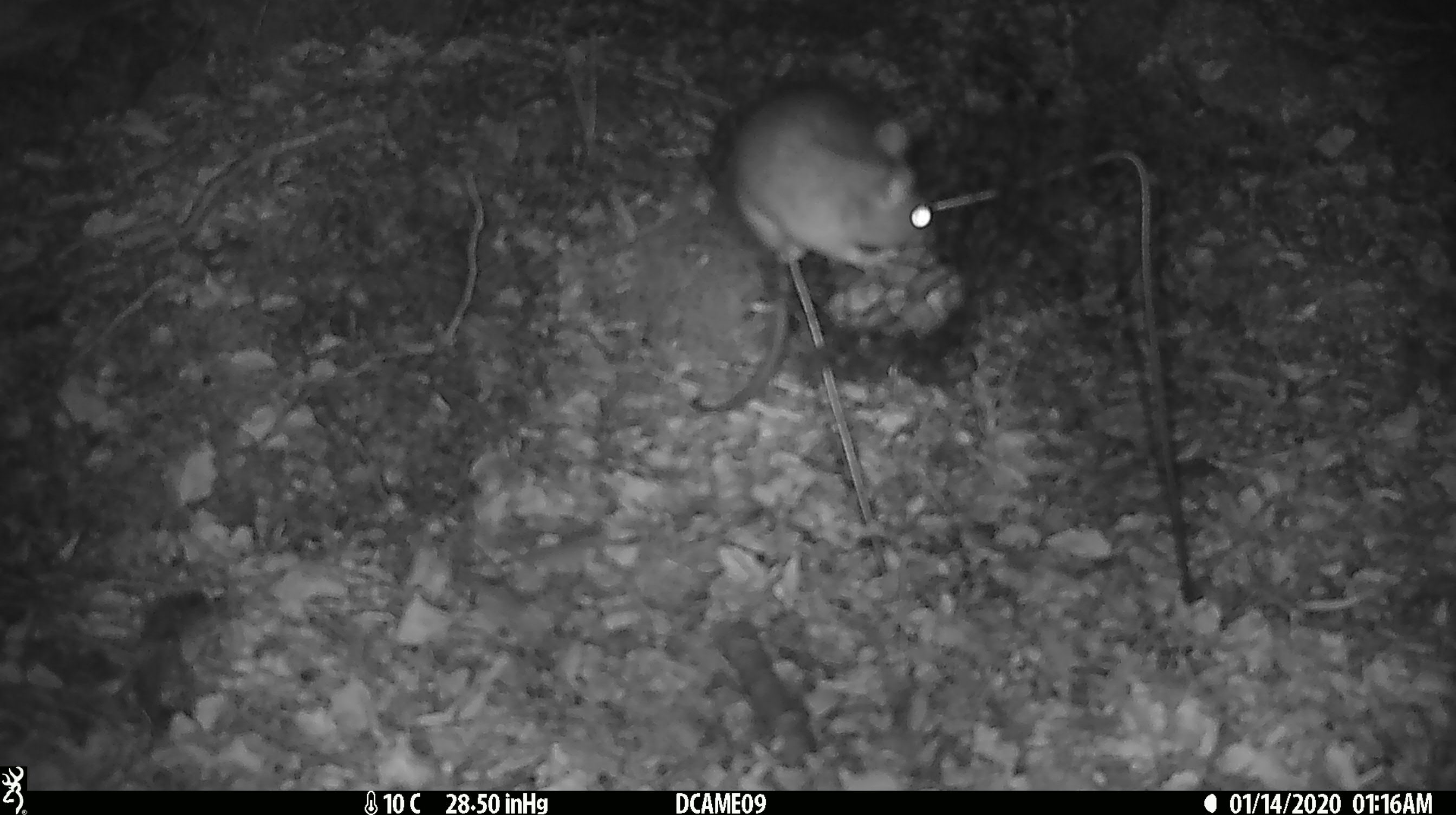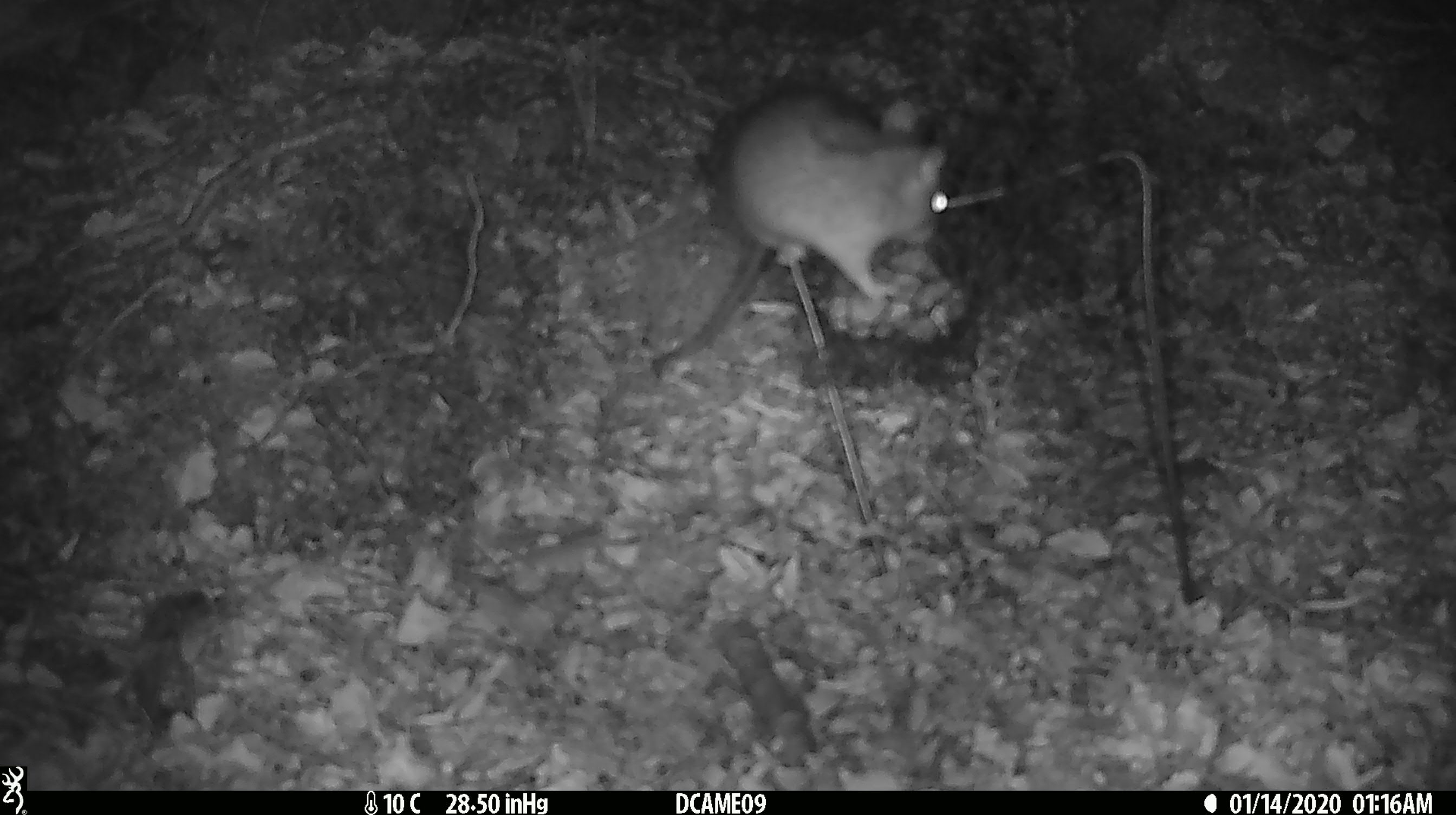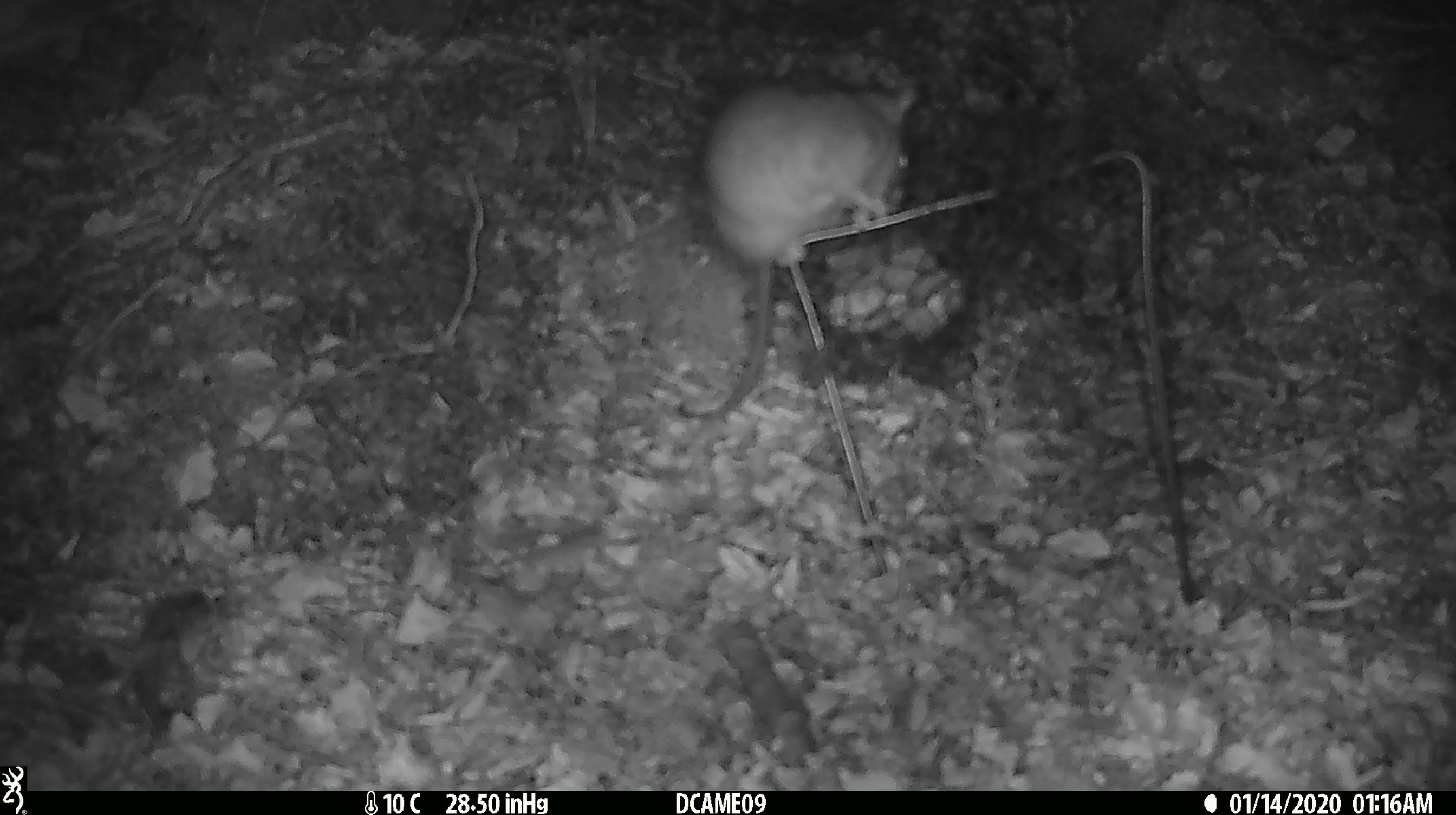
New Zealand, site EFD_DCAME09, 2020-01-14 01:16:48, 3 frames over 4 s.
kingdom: Animalia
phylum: Chordata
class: Mammalia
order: Rodentia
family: Muridae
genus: Rattus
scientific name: Rattus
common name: rat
Rat (Rattus).